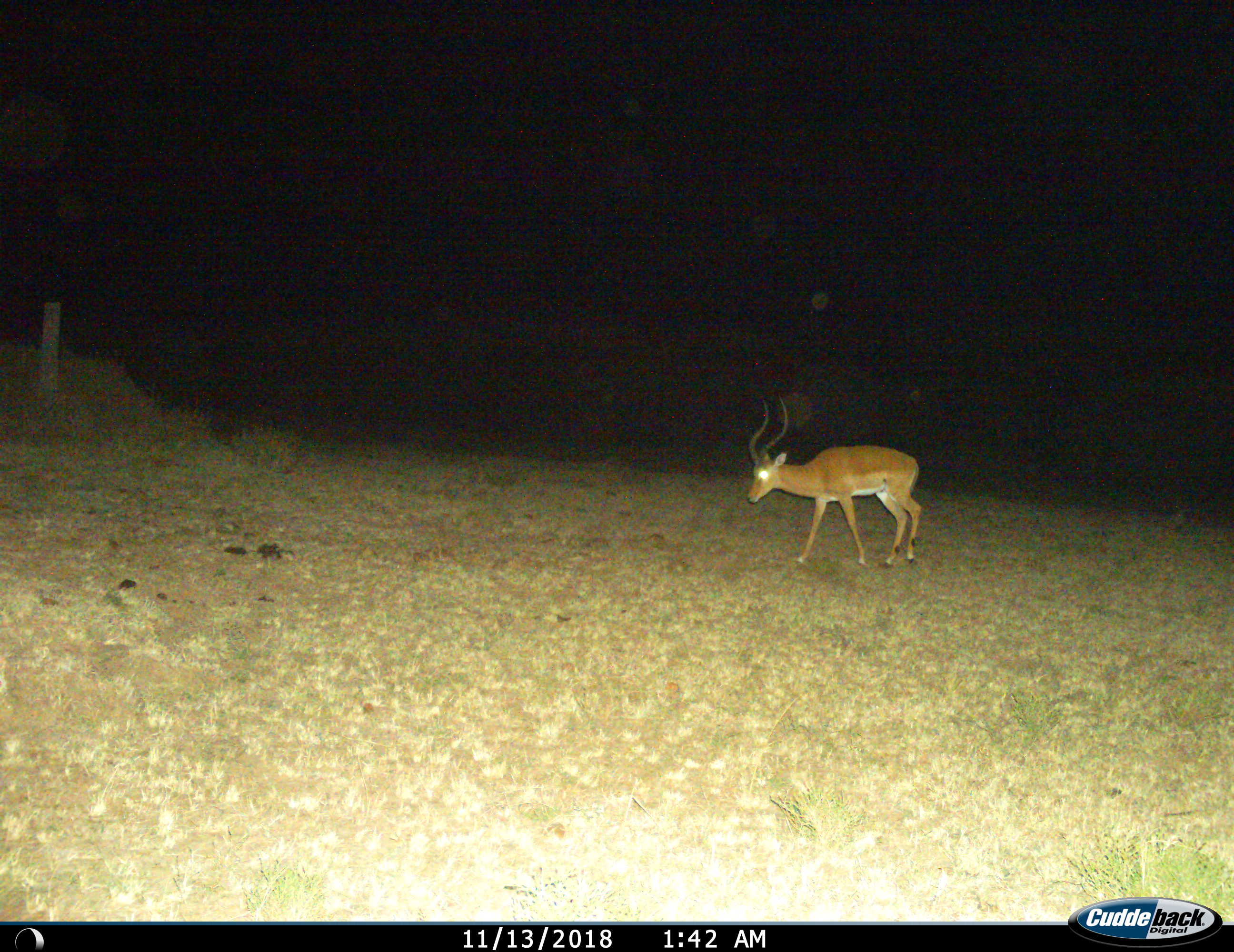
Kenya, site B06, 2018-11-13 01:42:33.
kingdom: Animalia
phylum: Chordata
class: Mammalia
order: Artiodactyla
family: Bovidae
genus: Aepyceros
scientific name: Aepyceros melampus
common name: impala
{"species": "impala (Aepyceros melampus)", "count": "1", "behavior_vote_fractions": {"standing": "33%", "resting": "0%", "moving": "56%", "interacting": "0%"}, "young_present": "0%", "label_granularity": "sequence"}